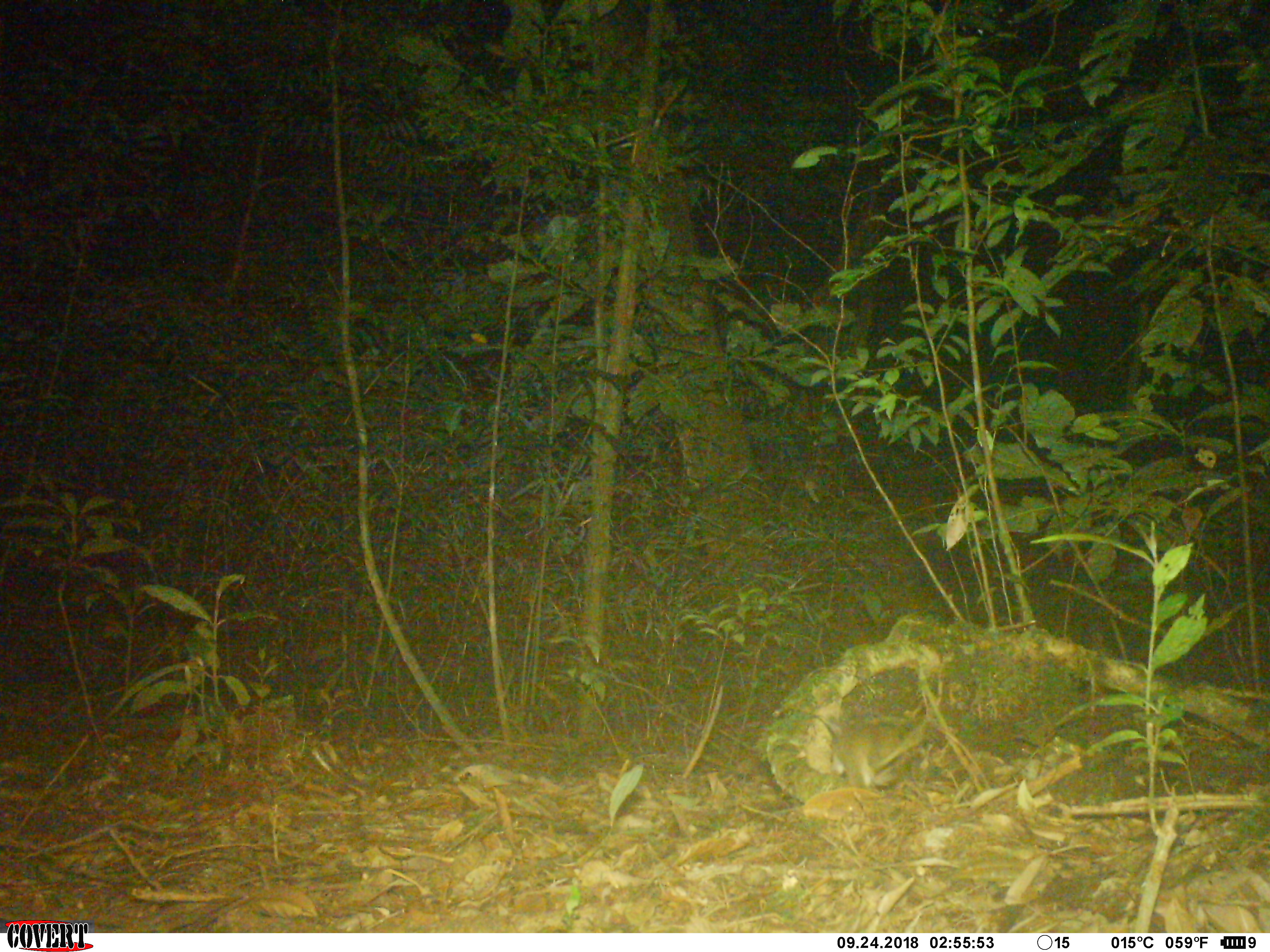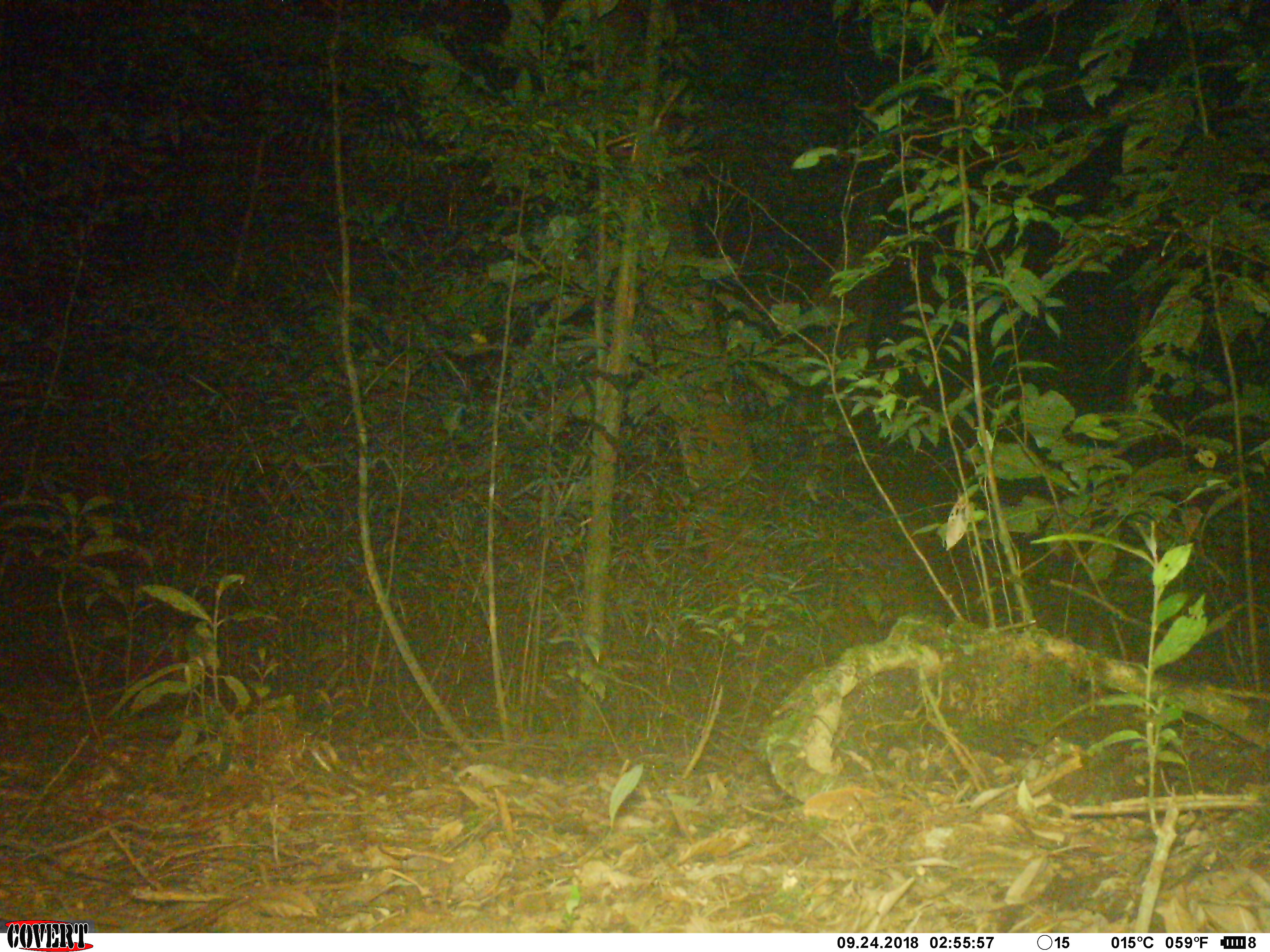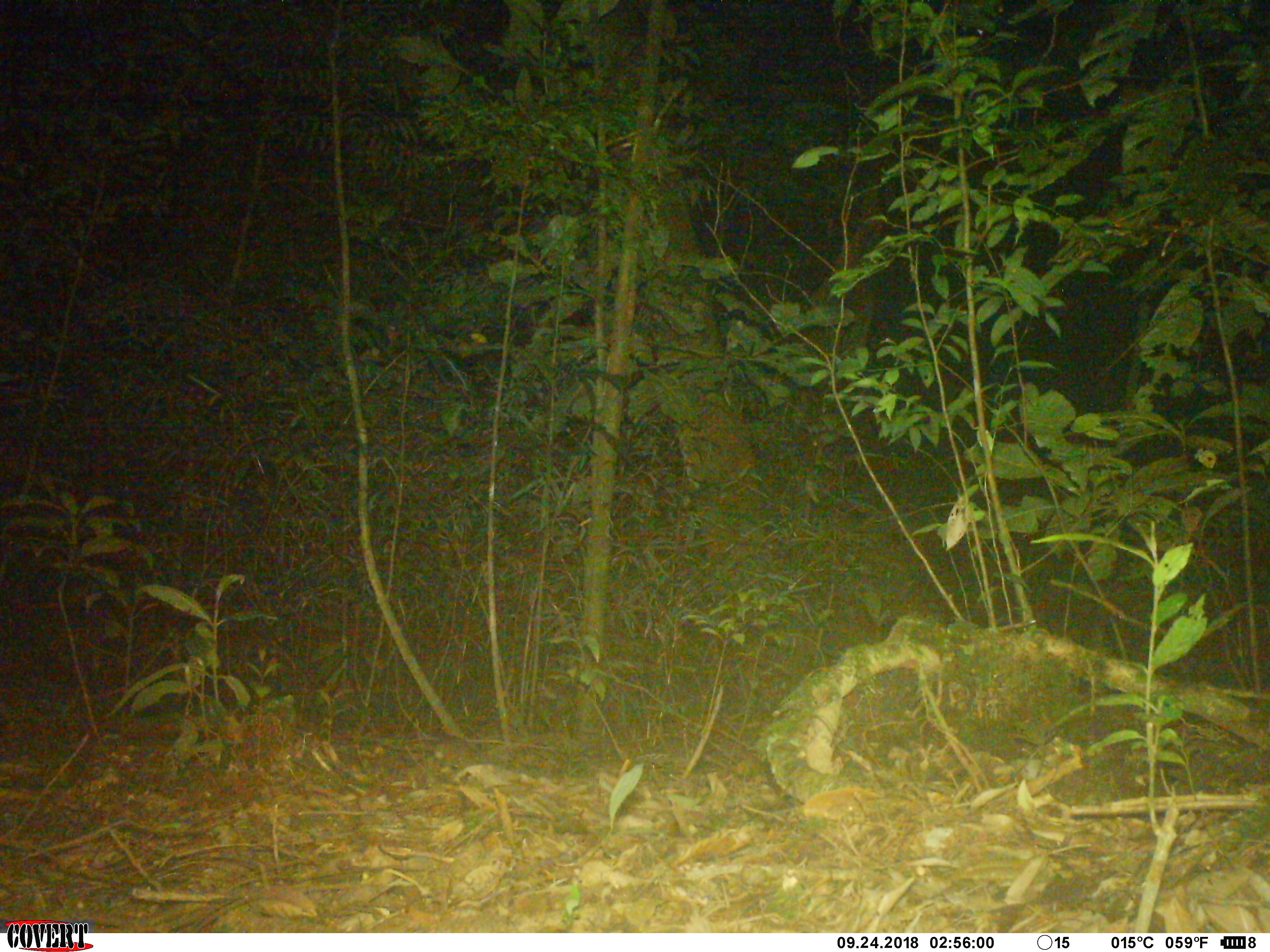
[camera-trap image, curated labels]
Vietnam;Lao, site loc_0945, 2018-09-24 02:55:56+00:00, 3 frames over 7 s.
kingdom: Animalia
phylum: Chordata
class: Mammalia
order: Rodentia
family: Muridae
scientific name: Muridae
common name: old-world mice and rats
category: unidentified murid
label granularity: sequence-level